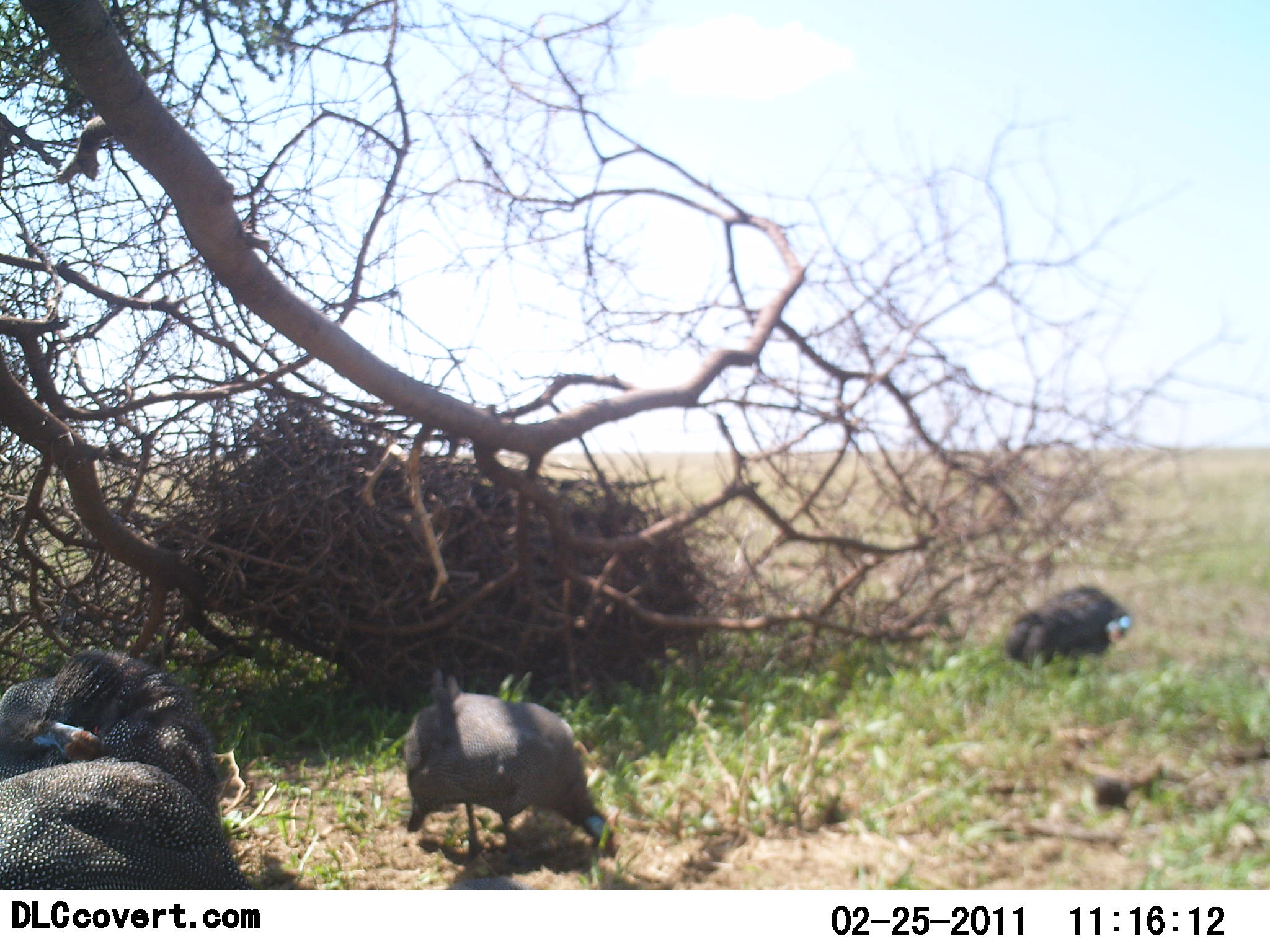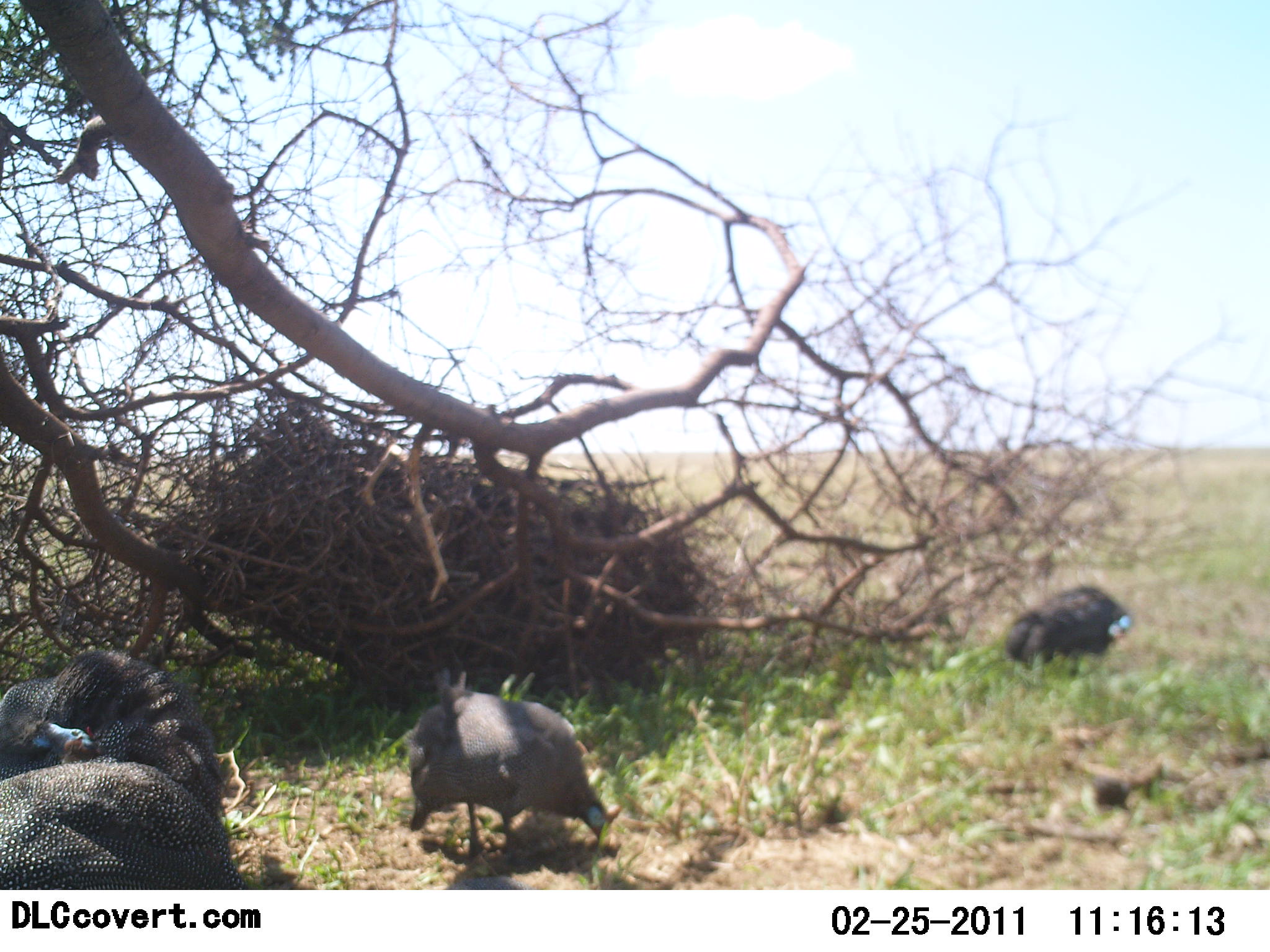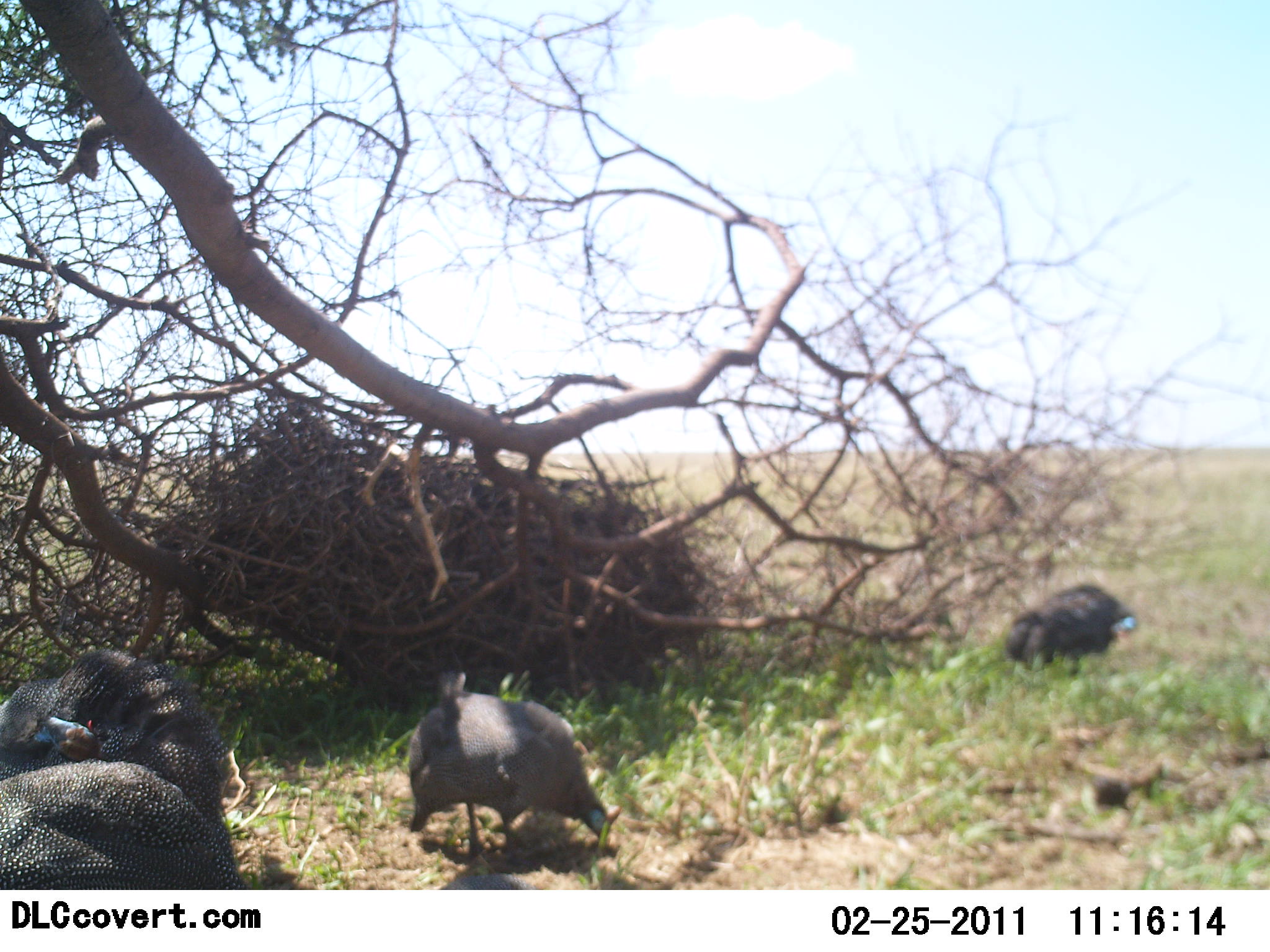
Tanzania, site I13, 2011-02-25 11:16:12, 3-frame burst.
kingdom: Animalia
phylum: Chordata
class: Aves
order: Galliformes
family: Numididae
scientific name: Numididae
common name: guinea fowl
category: guineafowl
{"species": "guineafowl (guinea fowl) (Numididae)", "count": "4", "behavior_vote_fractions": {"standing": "64%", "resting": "0%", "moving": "0%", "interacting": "0%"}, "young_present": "0%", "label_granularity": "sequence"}